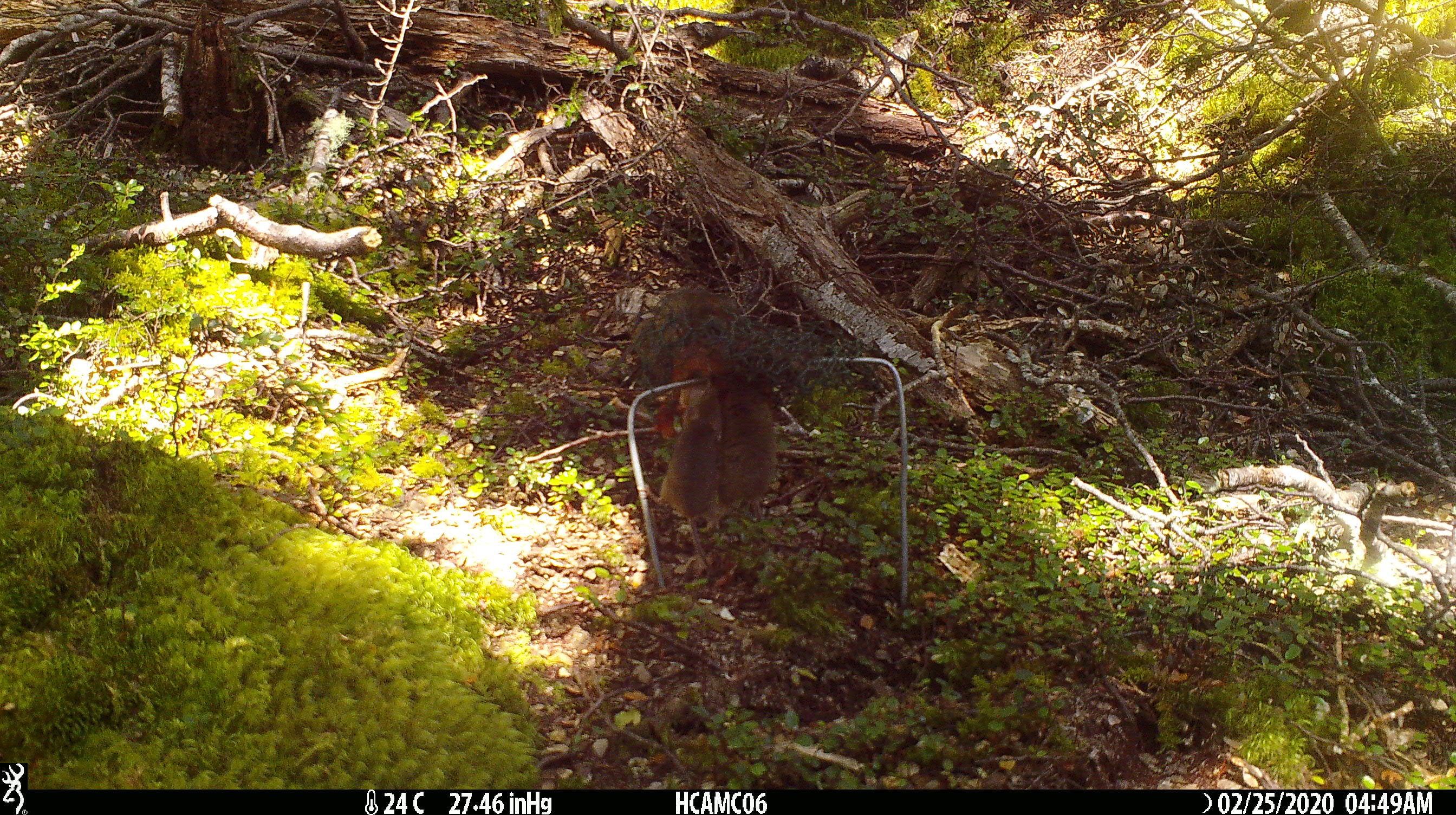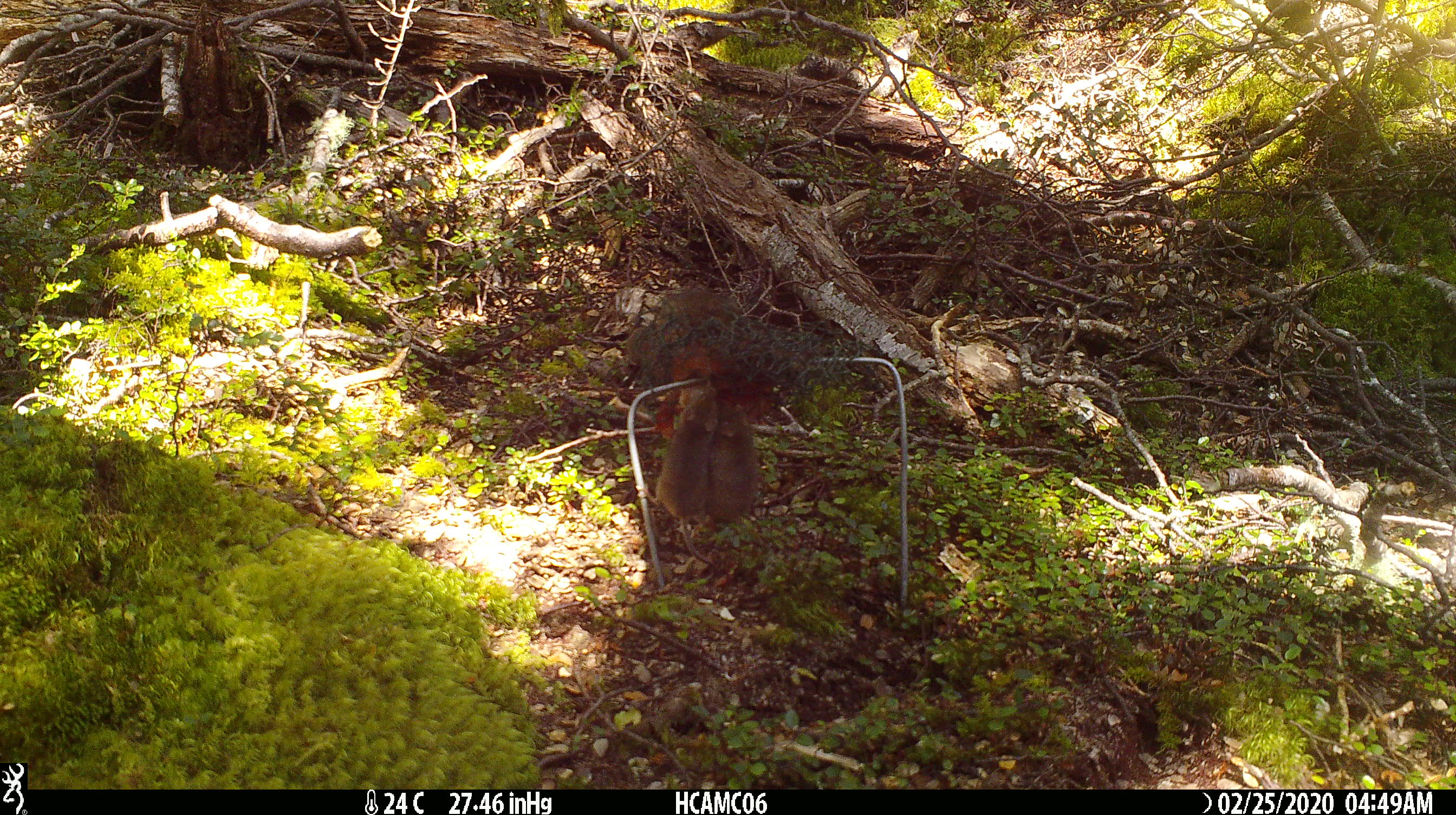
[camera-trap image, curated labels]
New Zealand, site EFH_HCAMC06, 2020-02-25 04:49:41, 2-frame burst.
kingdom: Animalia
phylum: Chordata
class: Mammalia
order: Rodentia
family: Muridae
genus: Mus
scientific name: Mus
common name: mouse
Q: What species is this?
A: Mouse (Mus).